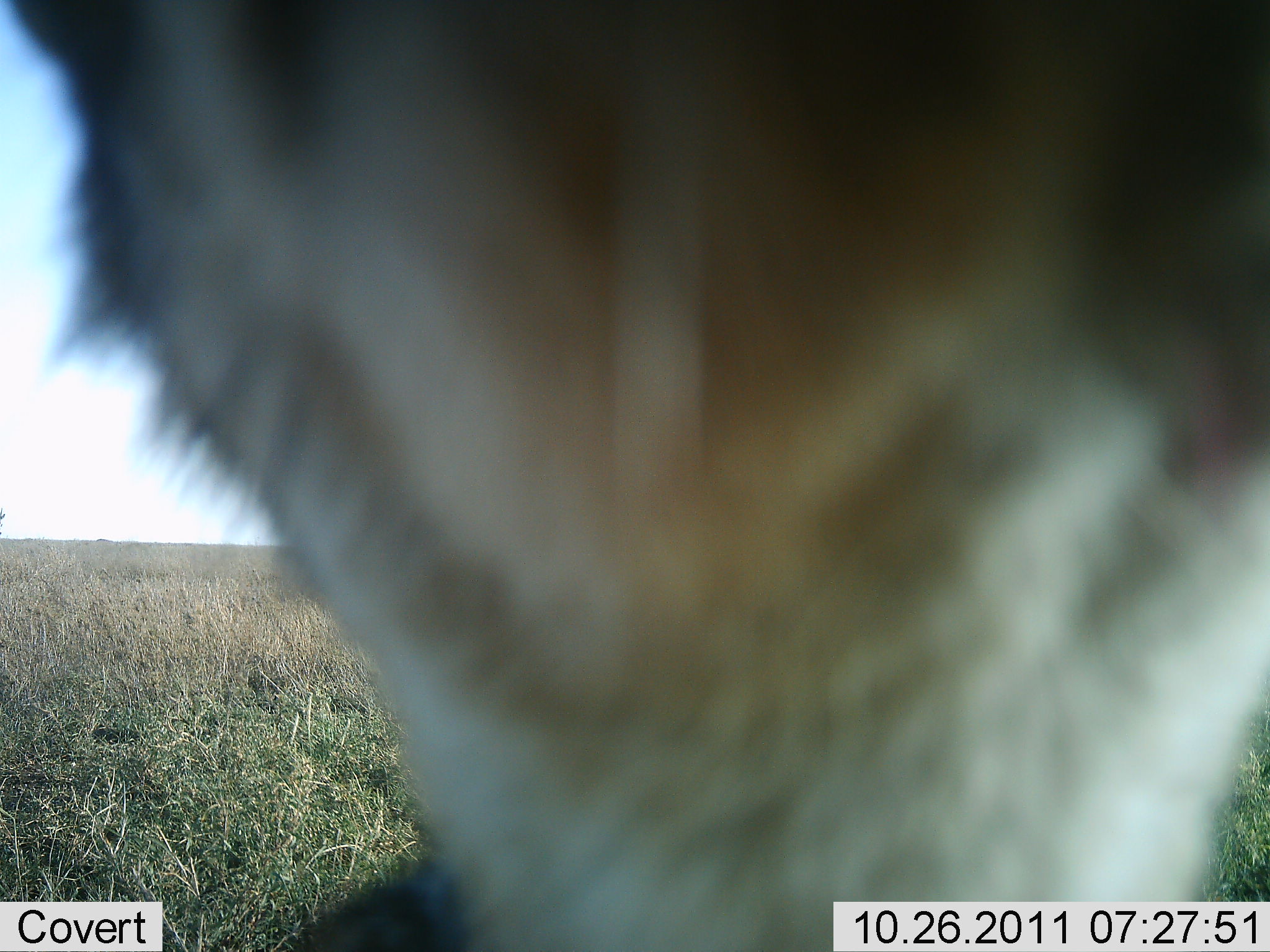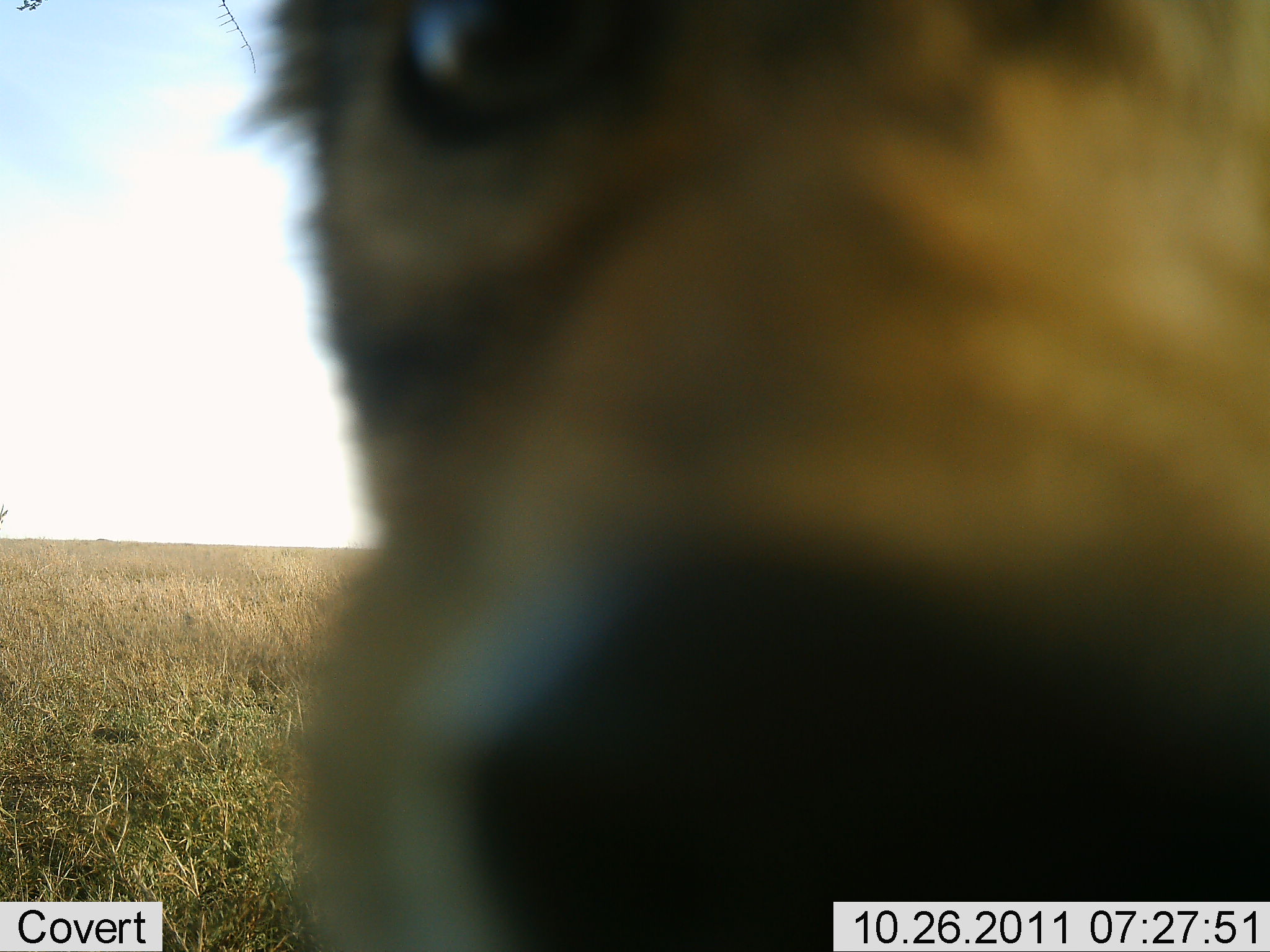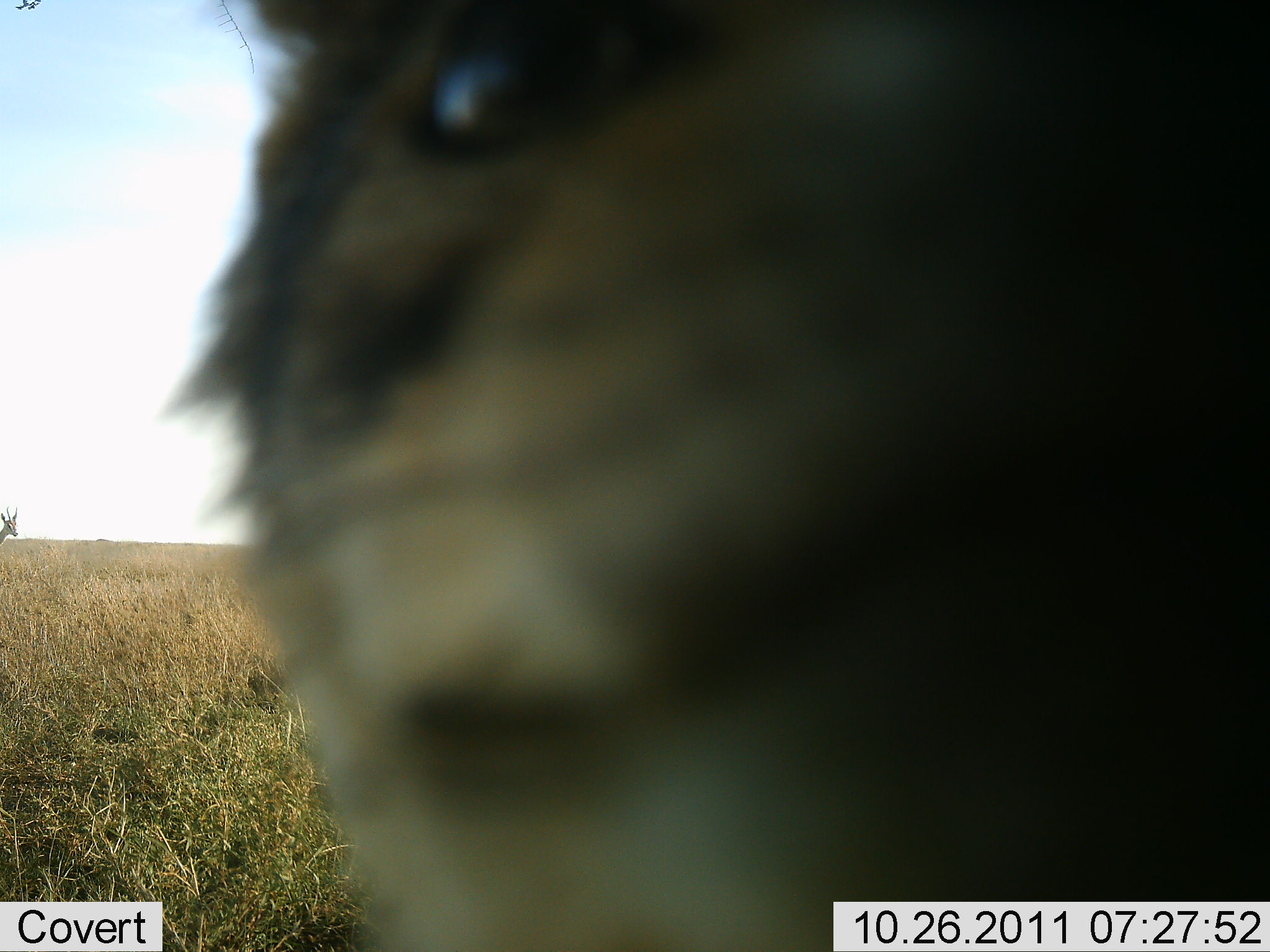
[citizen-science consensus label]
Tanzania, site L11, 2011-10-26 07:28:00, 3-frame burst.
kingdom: Animalia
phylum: Chordata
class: Mammalia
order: Carnivora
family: Canidae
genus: Lupulella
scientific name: Lupulella mesomelas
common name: black-backed jackal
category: jackal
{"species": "jackal (black-backed jackal) (Lupulella mesomelas)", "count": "1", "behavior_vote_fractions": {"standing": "44%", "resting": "0%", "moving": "11%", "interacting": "78%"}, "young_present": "0%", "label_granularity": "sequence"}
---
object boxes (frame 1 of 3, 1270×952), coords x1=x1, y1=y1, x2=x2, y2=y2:
animal: x1=0, y1=0, x2=1269, y2=952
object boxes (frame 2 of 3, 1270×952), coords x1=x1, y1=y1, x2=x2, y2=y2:
animal: x1=224, y1=1, x2=1270, y2=952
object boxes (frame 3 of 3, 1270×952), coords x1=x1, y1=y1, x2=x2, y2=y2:
animal: x1=154, y1=0, x2=1270, y2=952